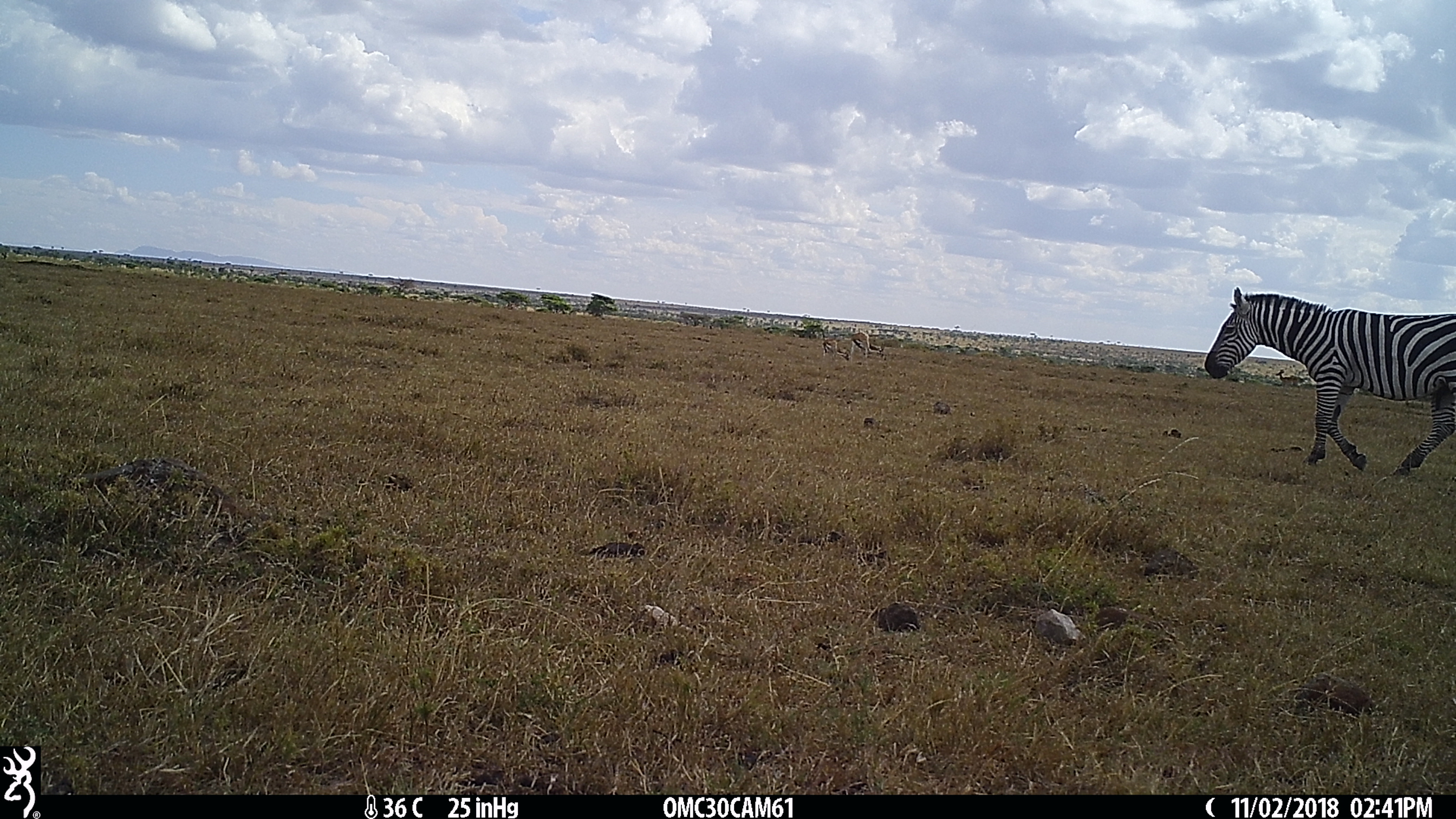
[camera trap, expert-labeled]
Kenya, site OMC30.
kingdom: Animalia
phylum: Chordata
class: Mammalia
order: Perissodactyla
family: Equidae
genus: Equus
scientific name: Equus quagga burchellii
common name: burchell's zebra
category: zebra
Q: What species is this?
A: Zebra (burchell's zebra) (Equus quagga burchellii).